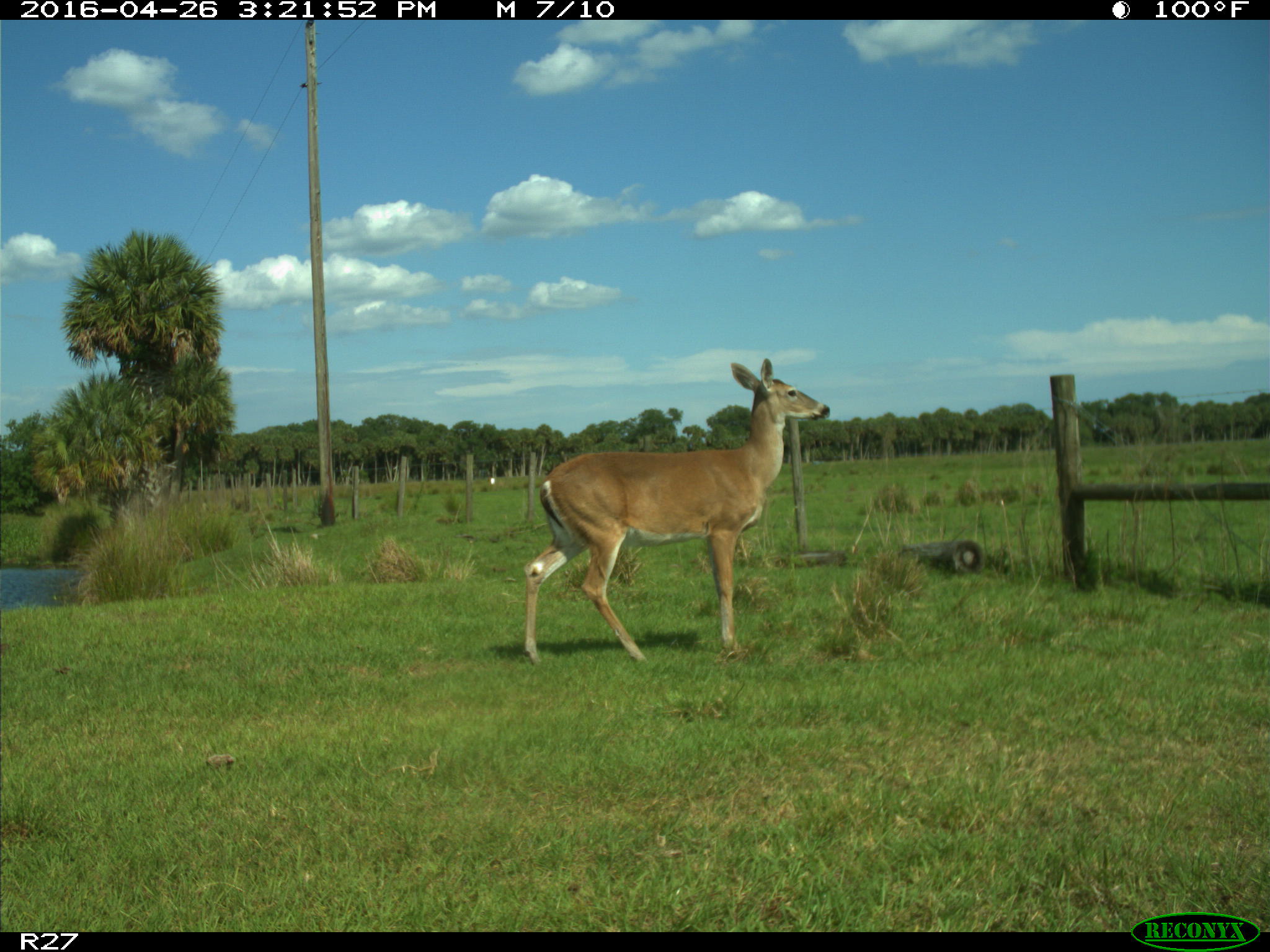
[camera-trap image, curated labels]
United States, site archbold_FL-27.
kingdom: Animalia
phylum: Chordata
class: Mammalia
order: Artiodactyla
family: Cervidae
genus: Odocoileus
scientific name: Odocoileus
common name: deer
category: unidentified deer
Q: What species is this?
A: Unidentified deer (deer) (Odocoileus).